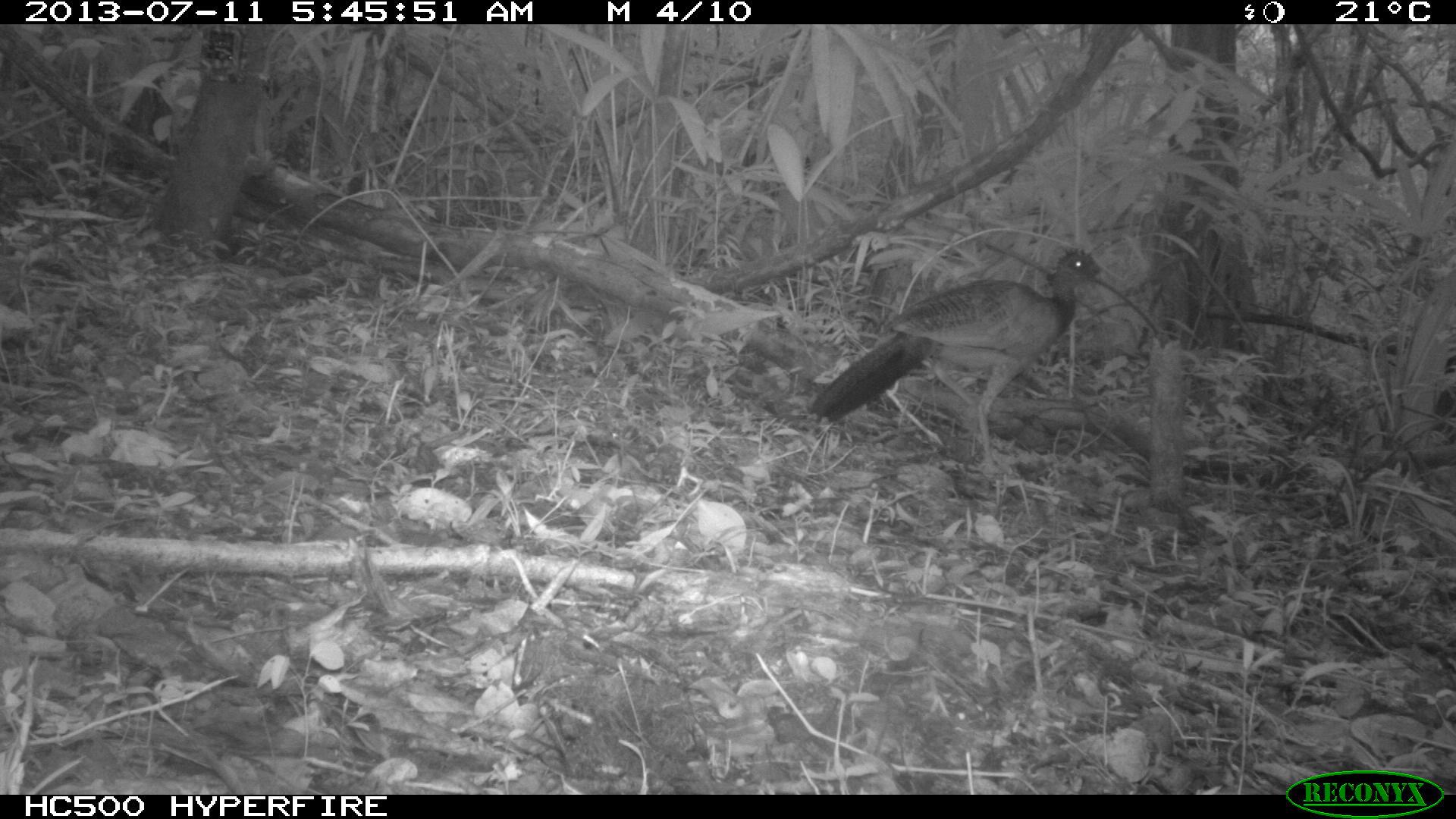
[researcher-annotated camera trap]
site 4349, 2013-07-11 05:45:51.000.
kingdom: Animalia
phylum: Chordata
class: Aves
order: Galliformes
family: Cracidae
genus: Crax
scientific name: Crax rubra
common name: great curassow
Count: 1.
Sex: female.